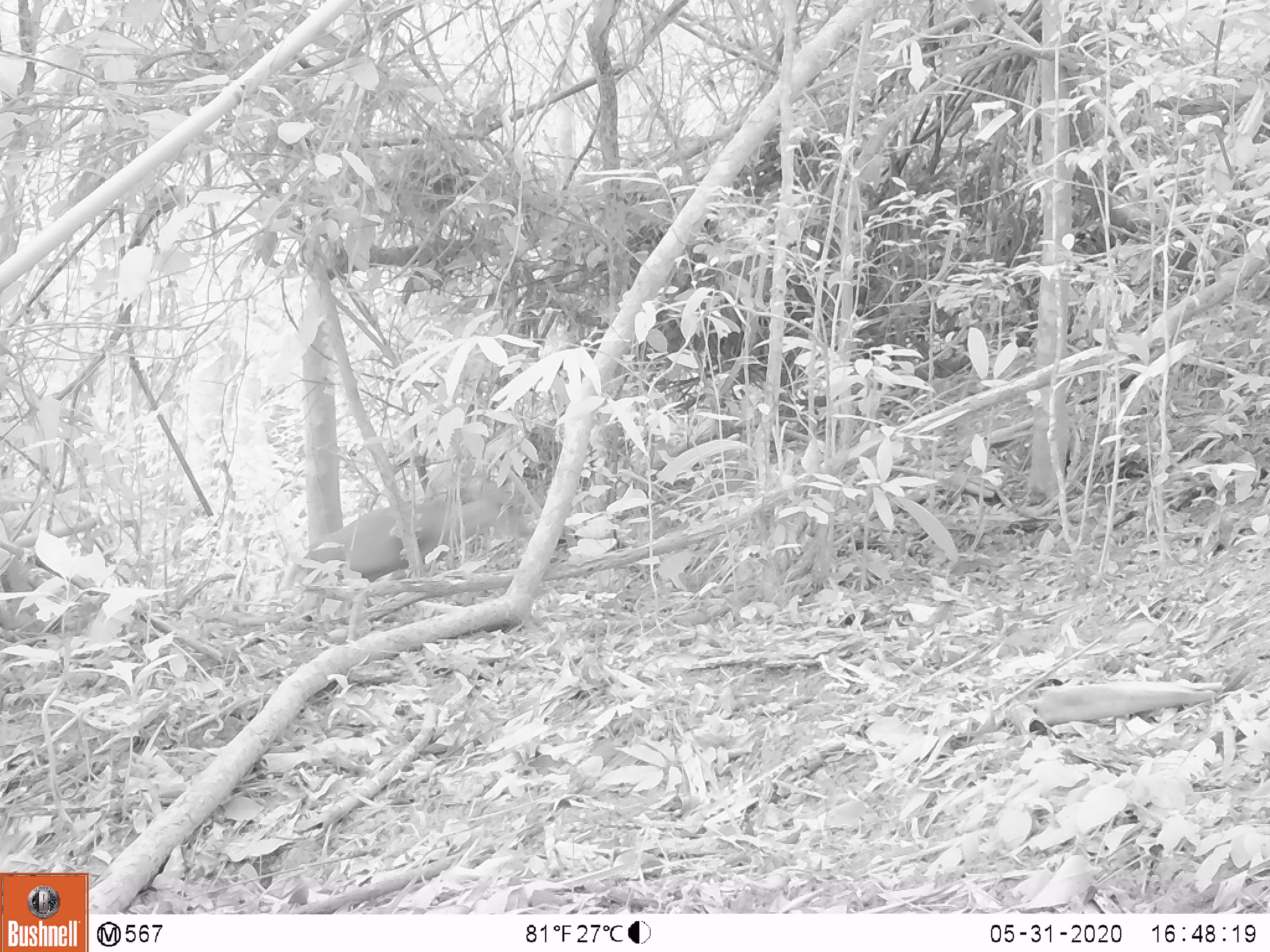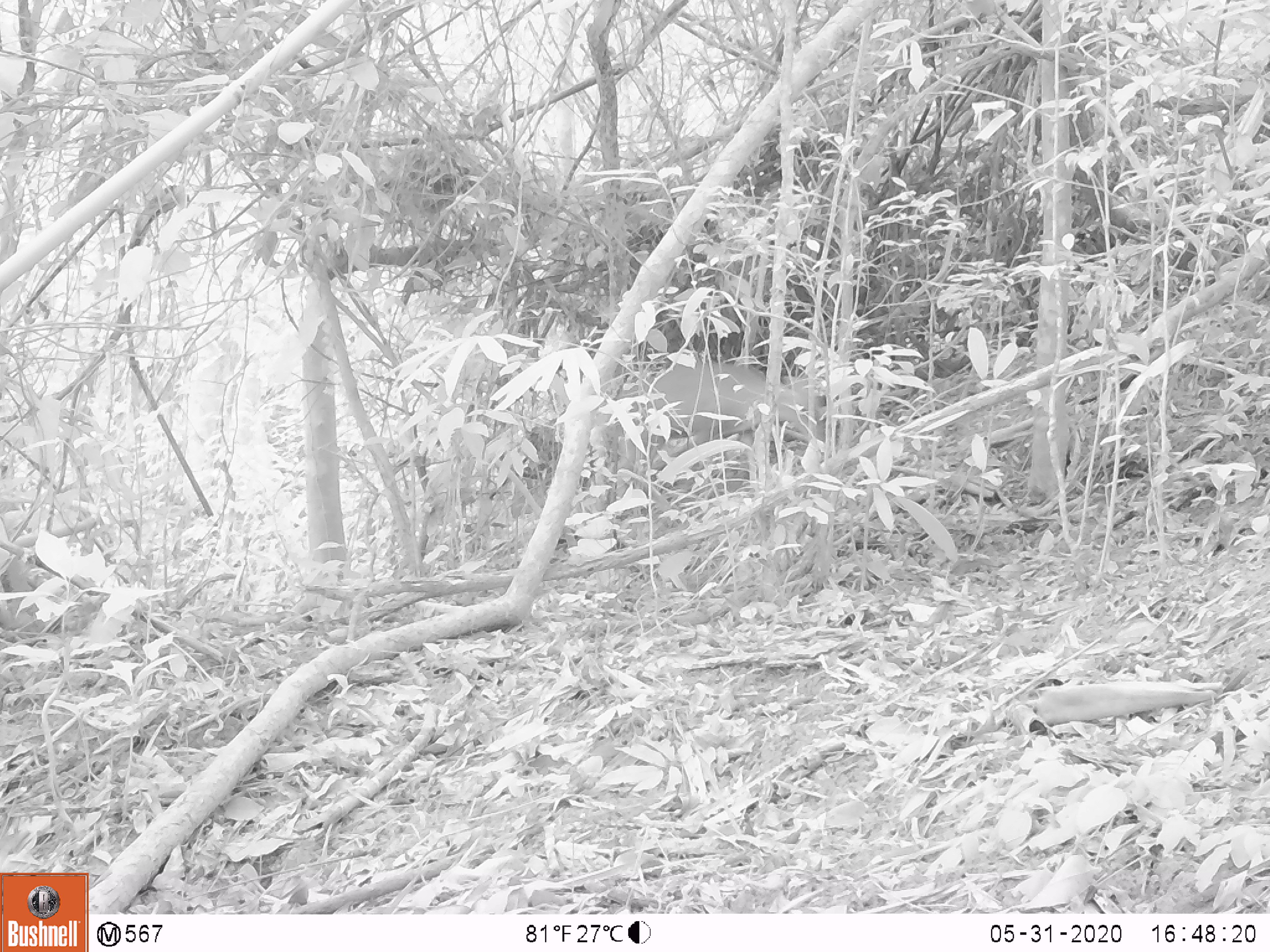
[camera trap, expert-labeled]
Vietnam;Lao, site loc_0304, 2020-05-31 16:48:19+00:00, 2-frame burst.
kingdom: Animalia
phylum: Chordata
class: Mammalia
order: Artiodactyla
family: Cervidae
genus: Muntiacus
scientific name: Muntiacus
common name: muntjacs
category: unidentified muntjac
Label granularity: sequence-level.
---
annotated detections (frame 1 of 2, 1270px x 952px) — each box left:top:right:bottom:
unidentified muntjac: 279:477:536:591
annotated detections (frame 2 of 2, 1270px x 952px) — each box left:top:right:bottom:
unidentified muntjac: 589:359:826:513